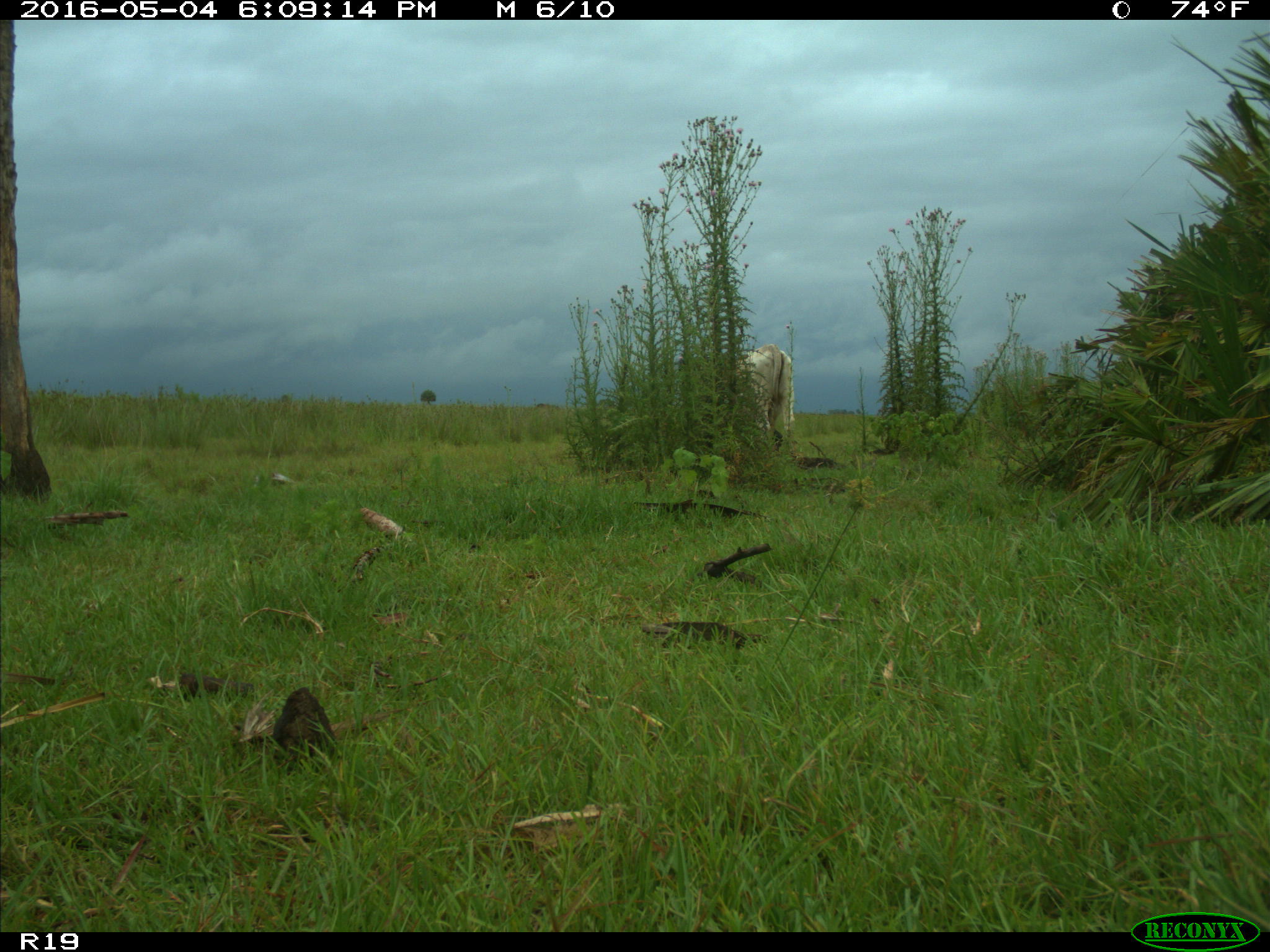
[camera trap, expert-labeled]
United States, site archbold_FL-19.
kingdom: Animalia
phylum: Chordata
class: Mammalia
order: Artiodactyla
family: Bovidae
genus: Bos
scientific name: Bos taurus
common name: domestic cow